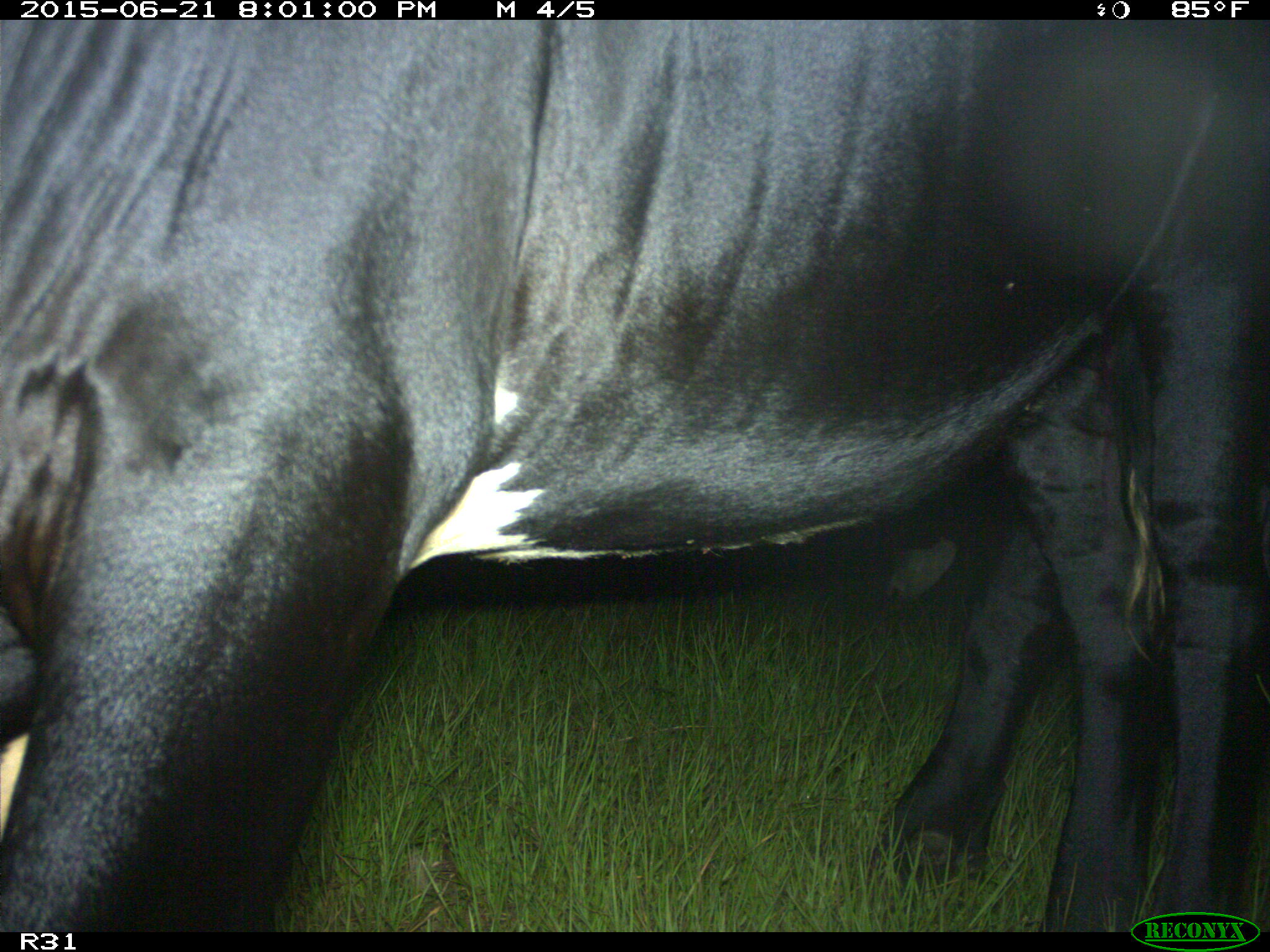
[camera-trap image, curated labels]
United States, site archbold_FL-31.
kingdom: Animalia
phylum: Chordata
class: Mammalia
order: Artiodactyla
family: Bovidae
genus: Bos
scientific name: Bos taurus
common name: domestic cow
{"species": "Bos taurus (domestic cow)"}